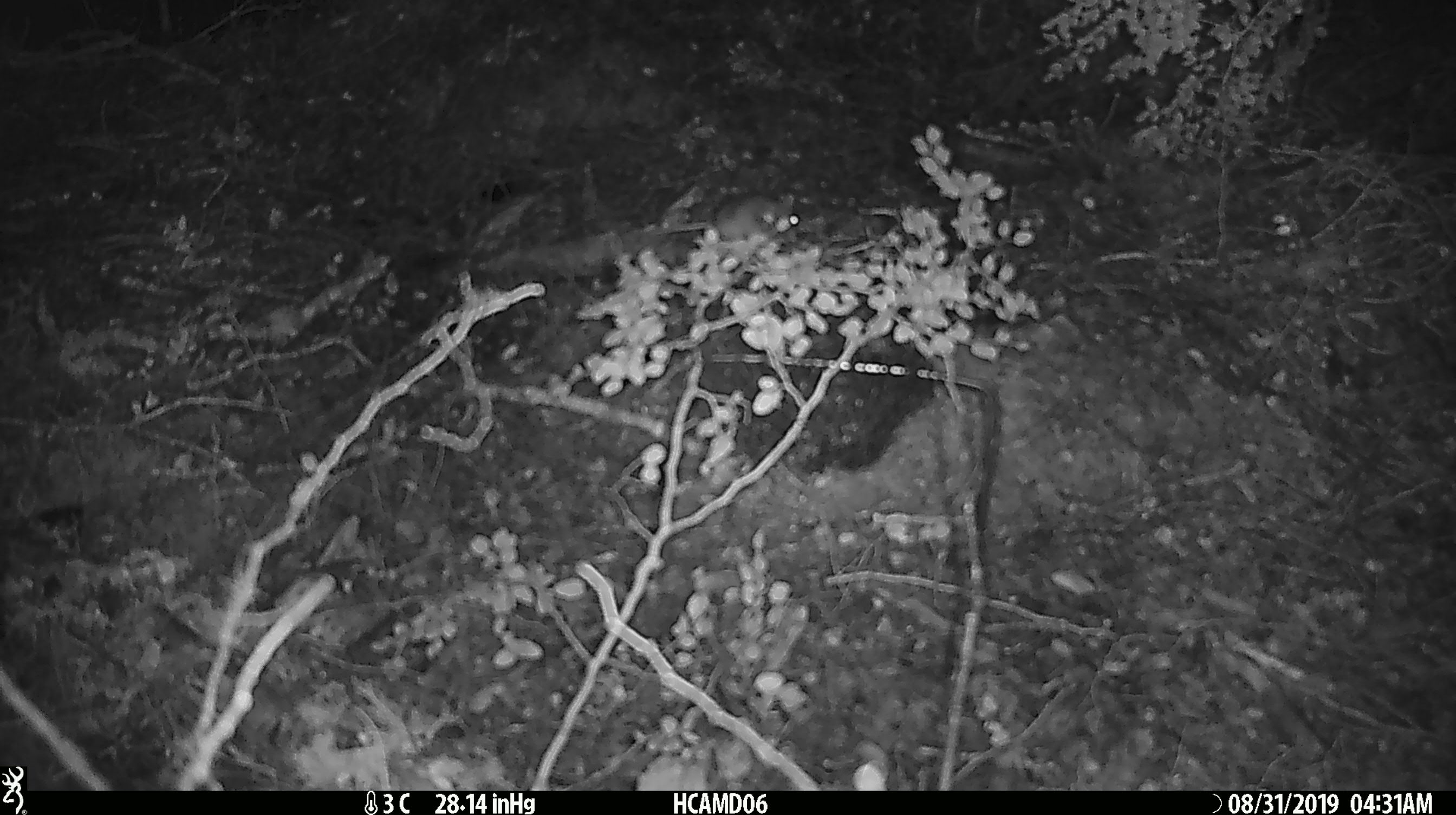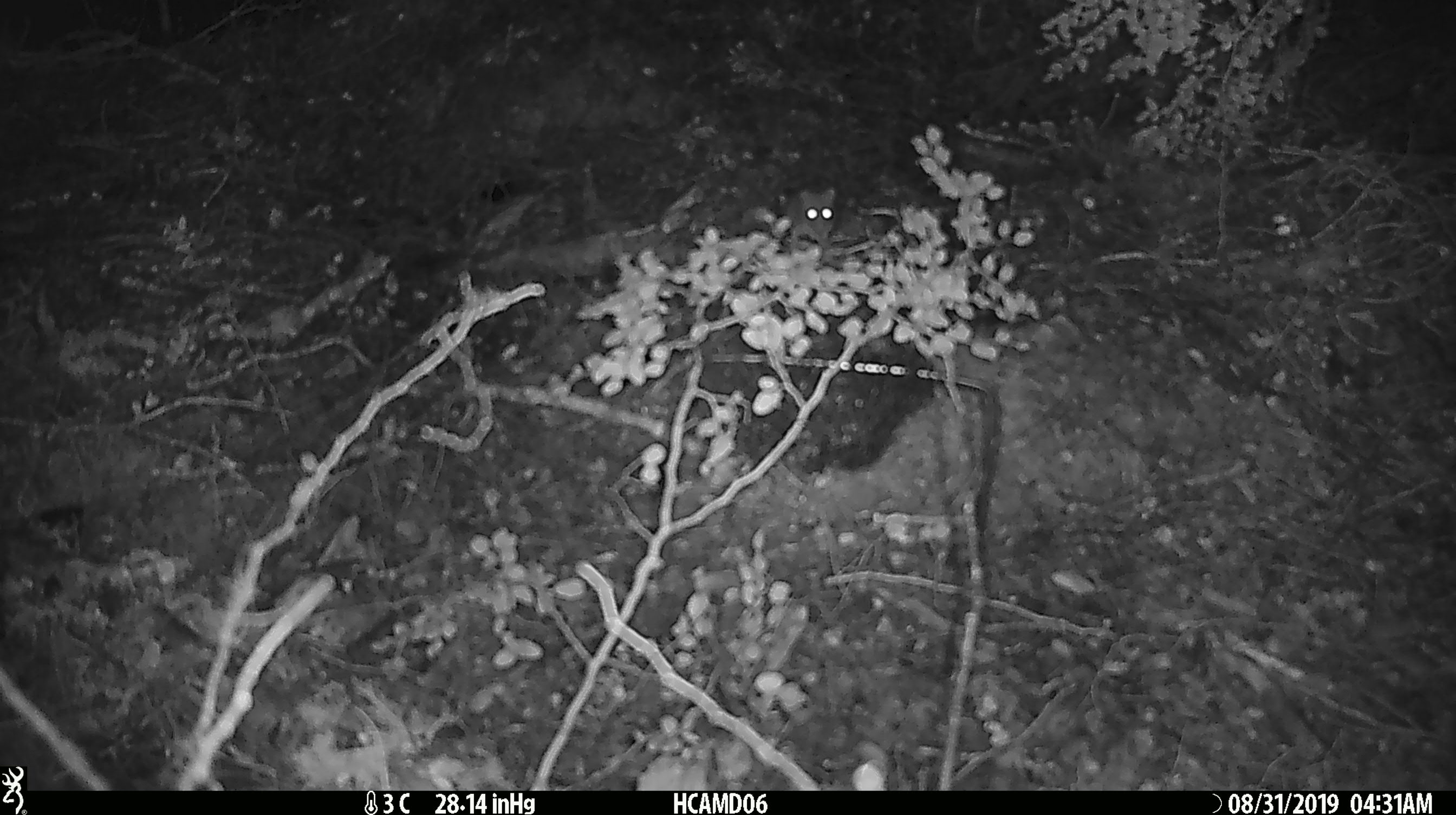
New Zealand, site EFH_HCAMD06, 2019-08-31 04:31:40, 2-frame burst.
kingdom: Animalia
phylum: Chordata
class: Mammalia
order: Rodentia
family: Muridae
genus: Mus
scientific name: Mus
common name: mouse